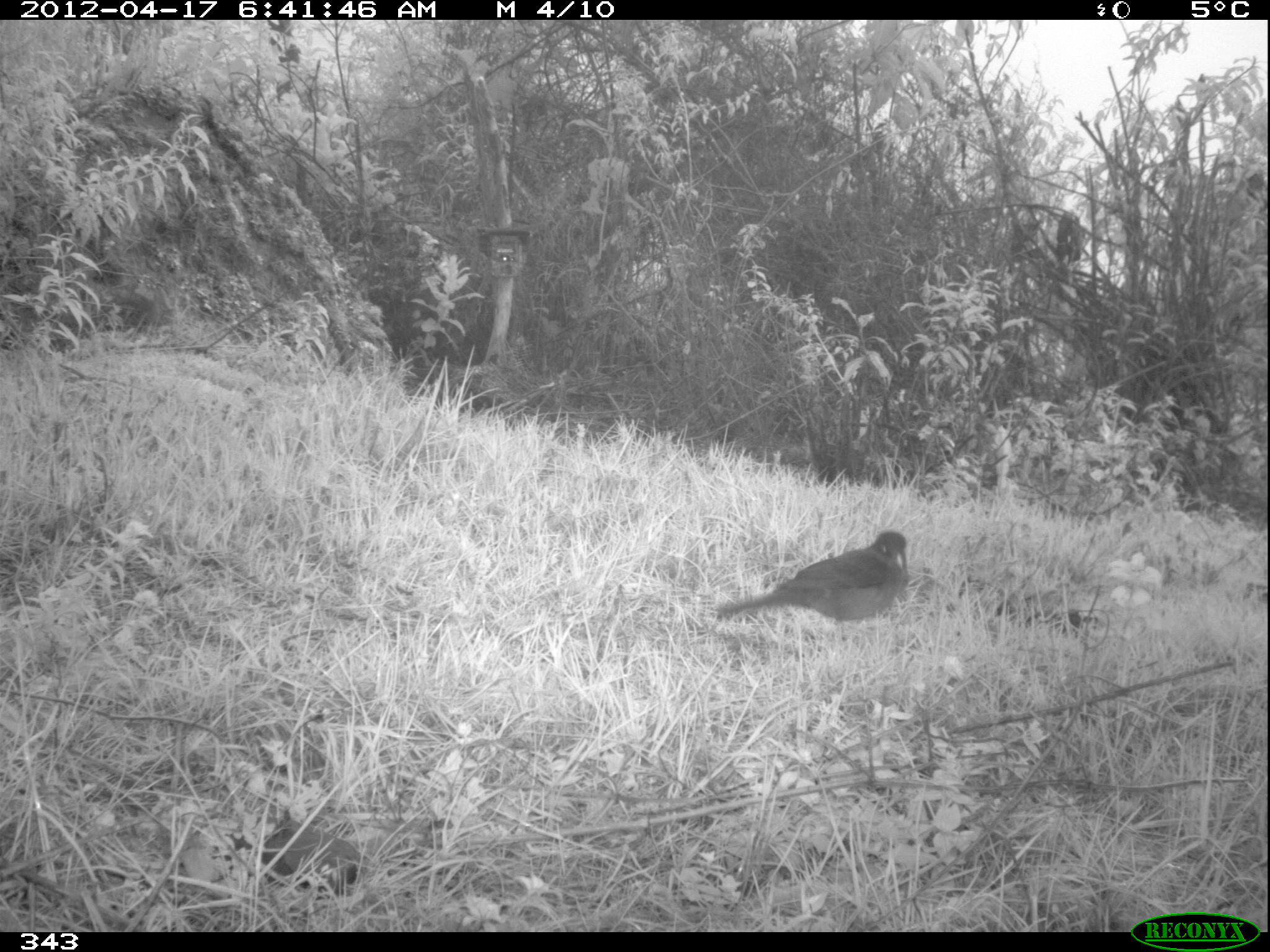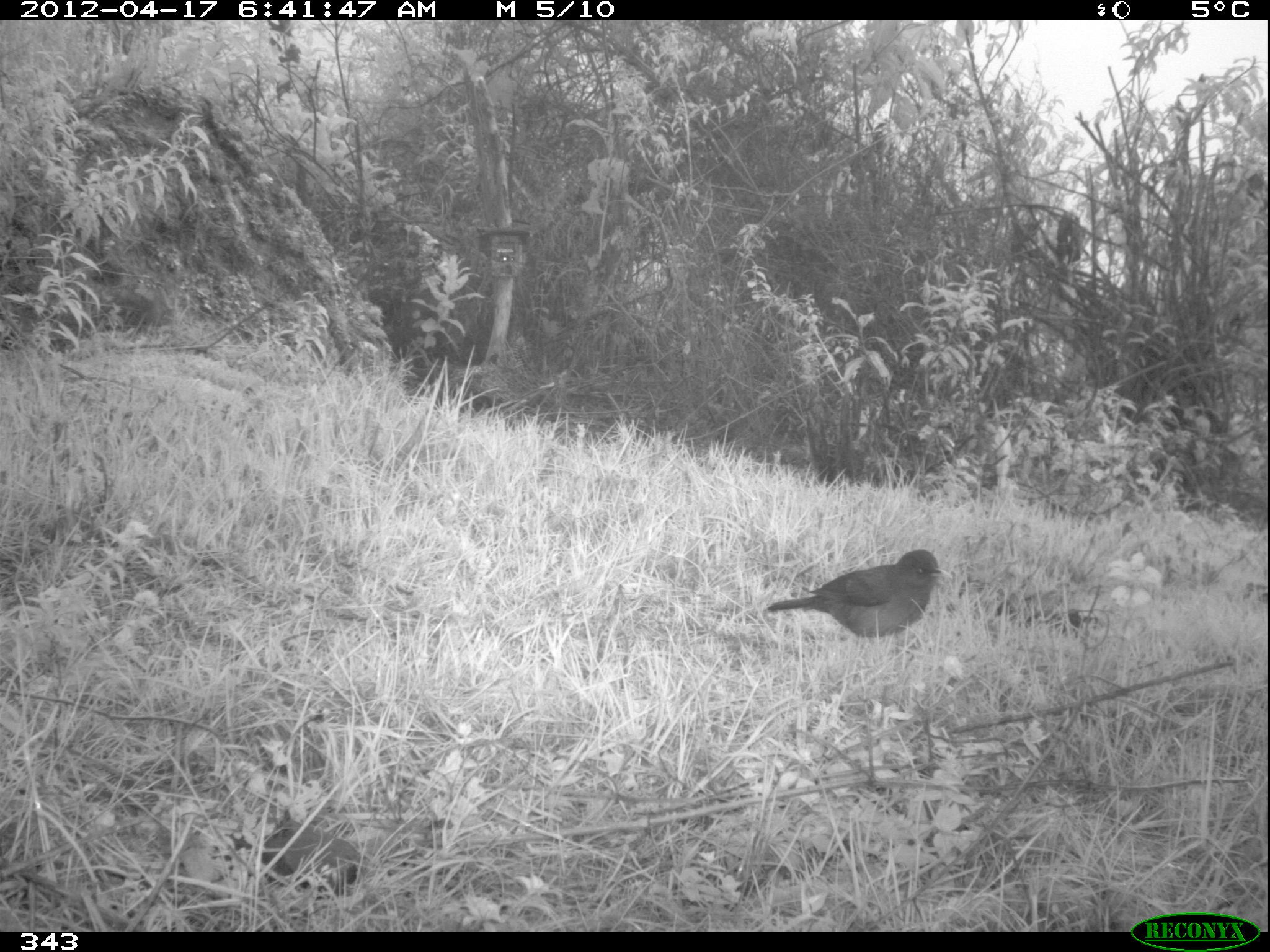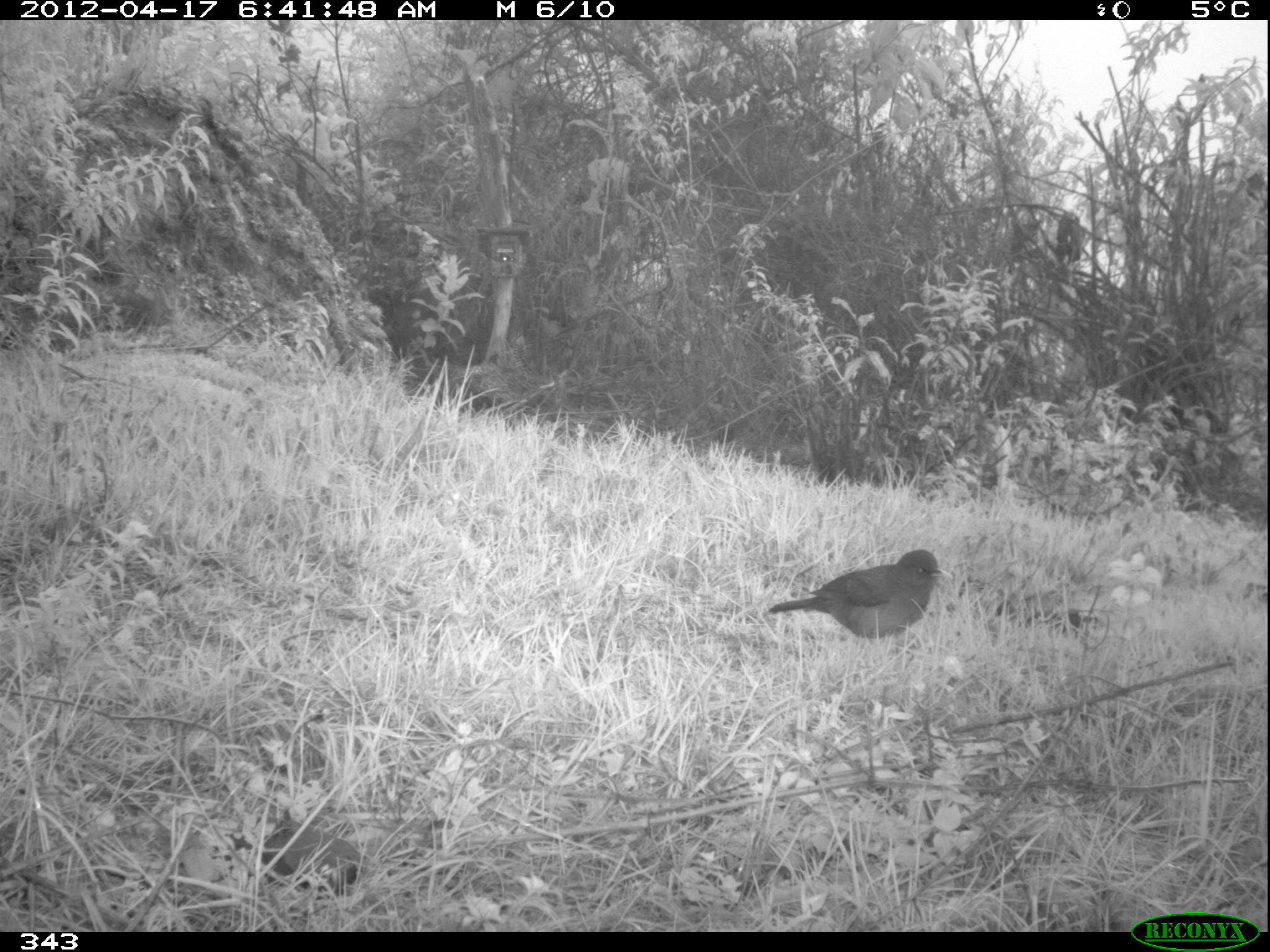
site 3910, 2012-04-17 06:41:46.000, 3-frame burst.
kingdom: Animalia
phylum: Chordata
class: Aves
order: Passeriformes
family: Turdidae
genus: Turdus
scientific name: Turdus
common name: true thrushes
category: turdus sp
Turdus sp (true thrushes) (Turdus).